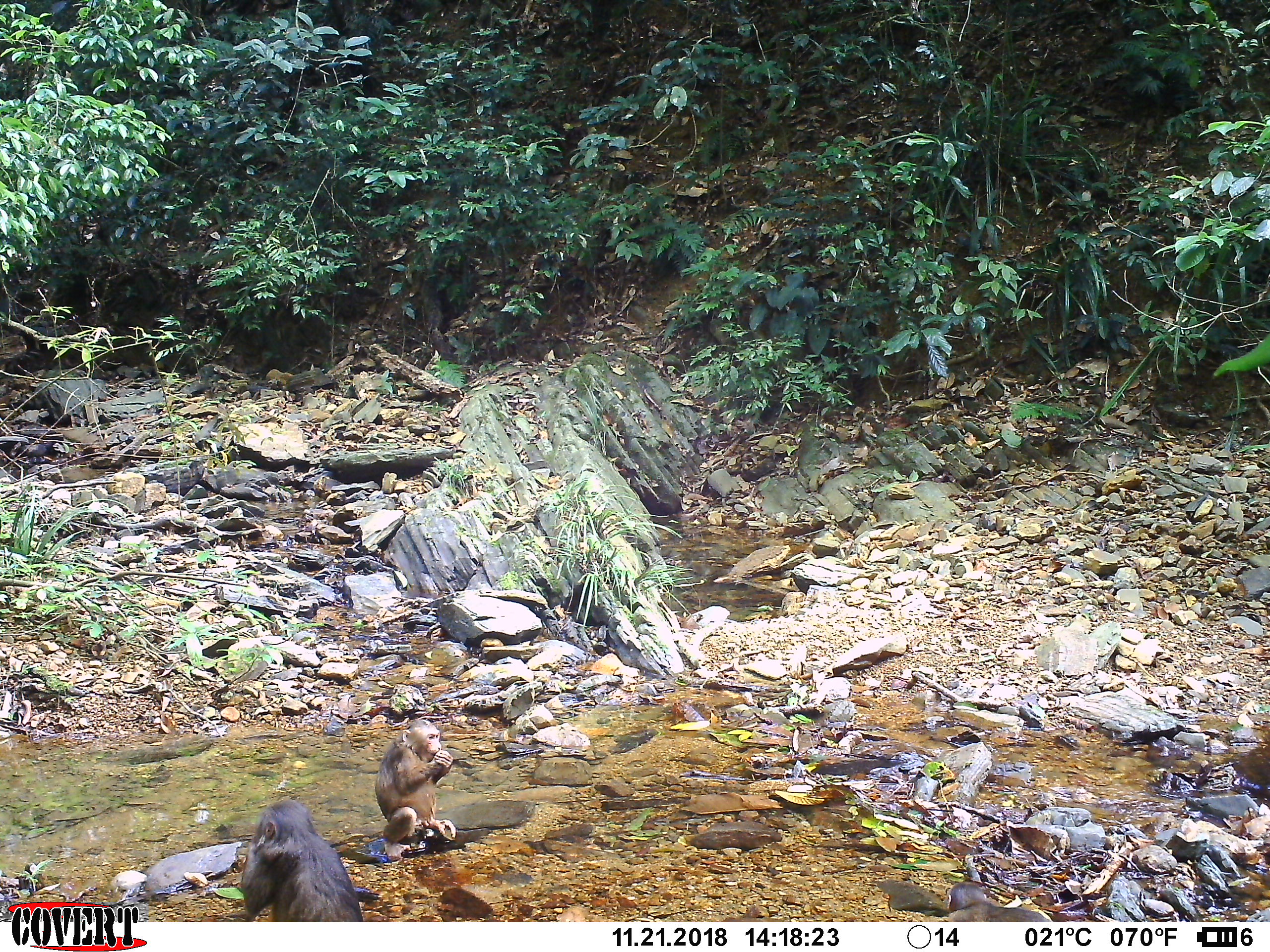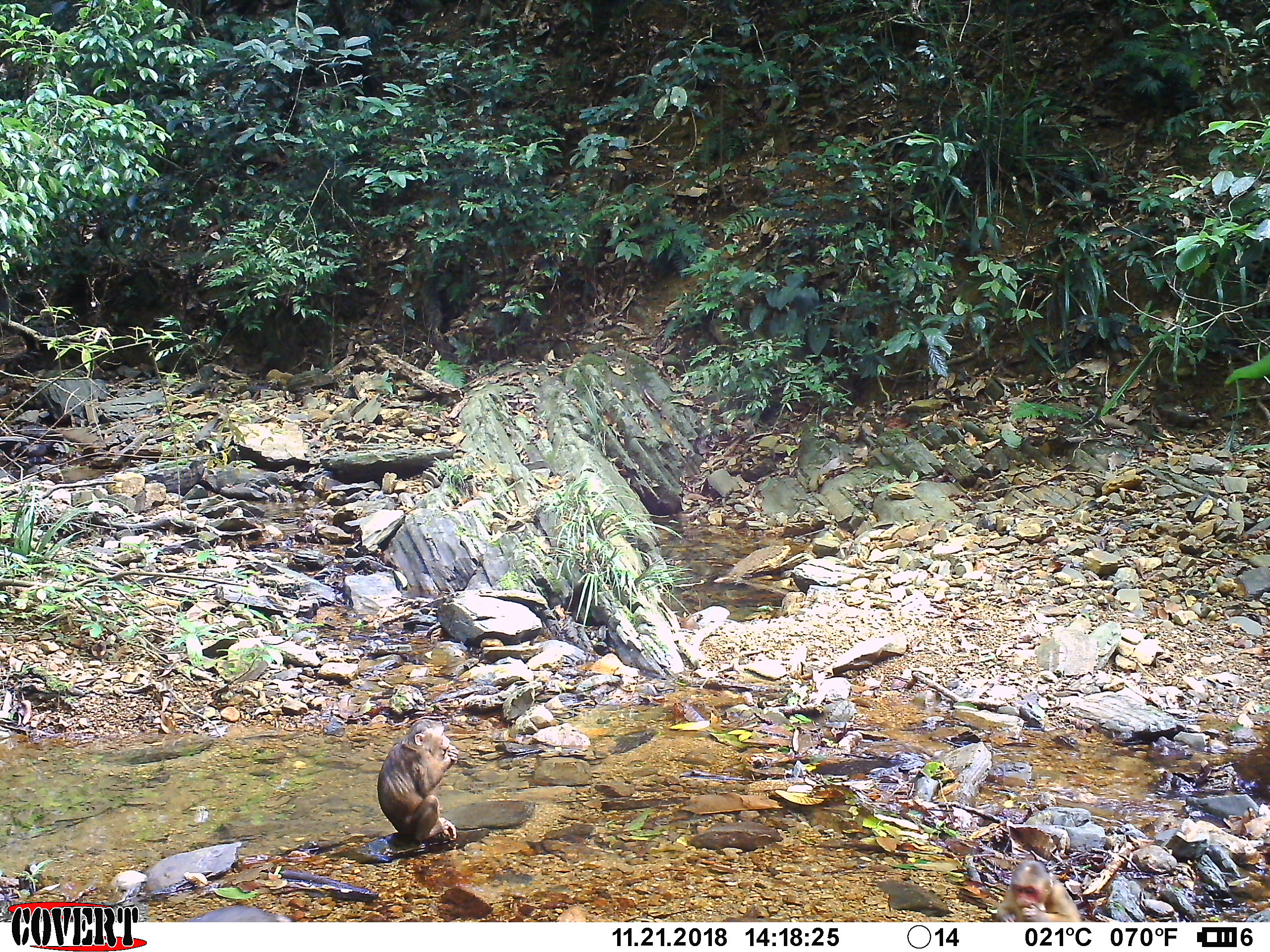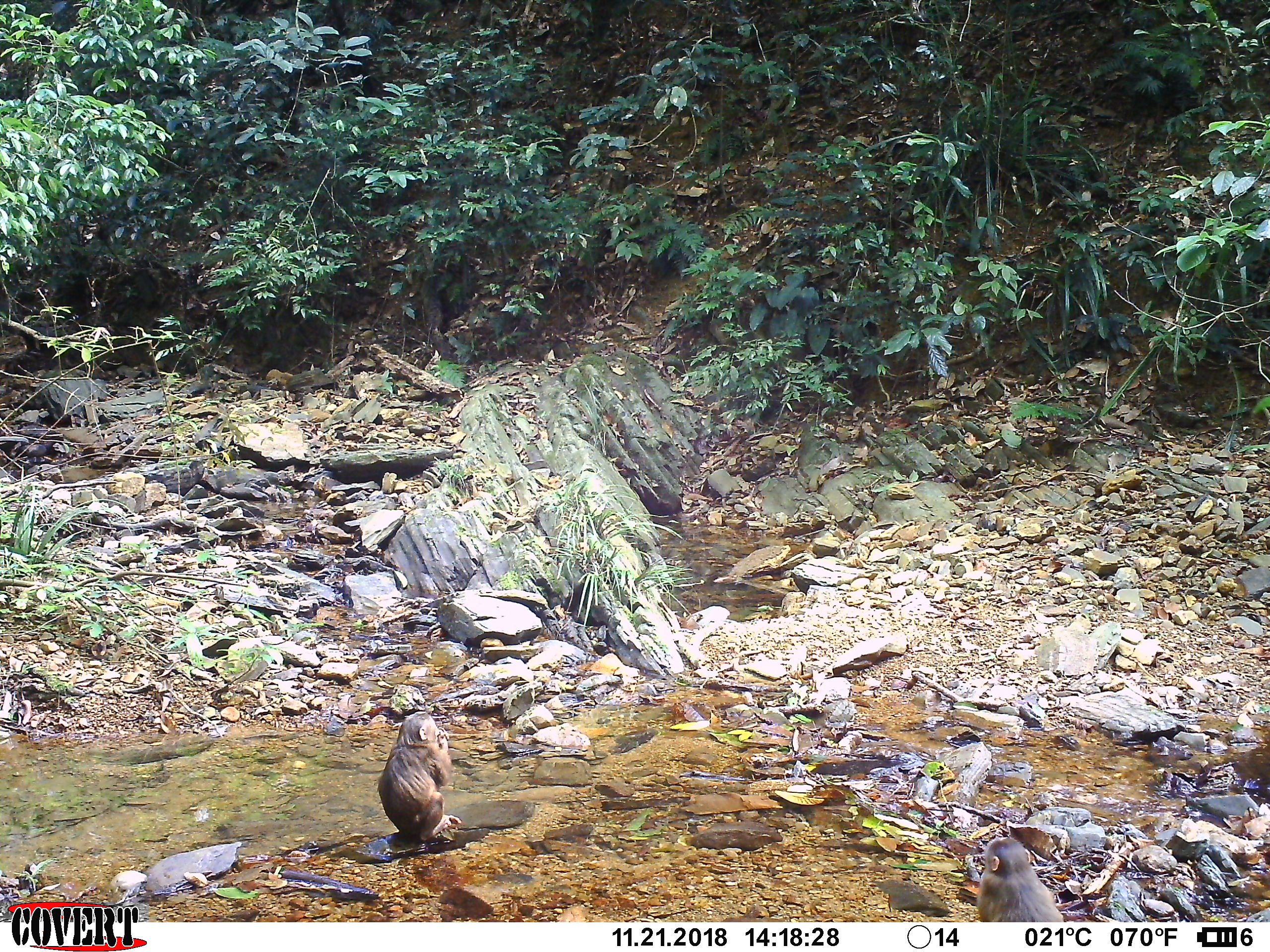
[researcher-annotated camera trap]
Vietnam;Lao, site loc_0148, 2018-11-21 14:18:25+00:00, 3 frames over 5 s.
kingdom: Animalia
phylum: Chordata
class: Mammalia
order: Primates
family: Cercopithecidae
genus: Macaca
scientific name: Macaca arctoides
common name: stump-tailed macaque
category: stump tailed macaque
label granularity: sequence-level